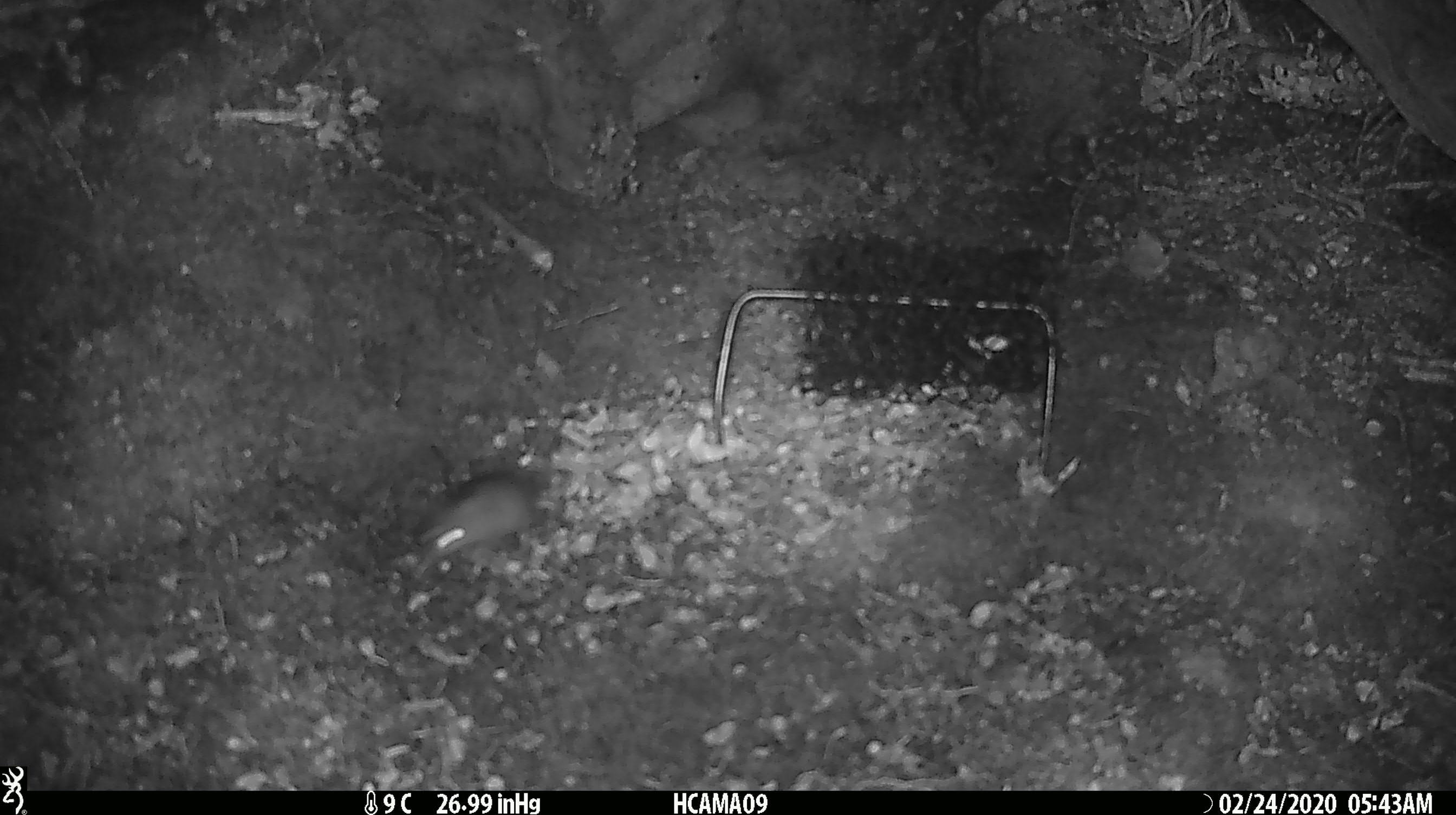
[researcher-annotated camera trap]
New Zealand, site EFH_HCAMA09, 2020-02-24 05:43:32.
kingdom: Animalia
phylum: Chordata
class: Mammalia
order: Rodentia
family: Muridae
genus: Mus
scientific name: Mus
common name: mouse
Mouse (Mus).